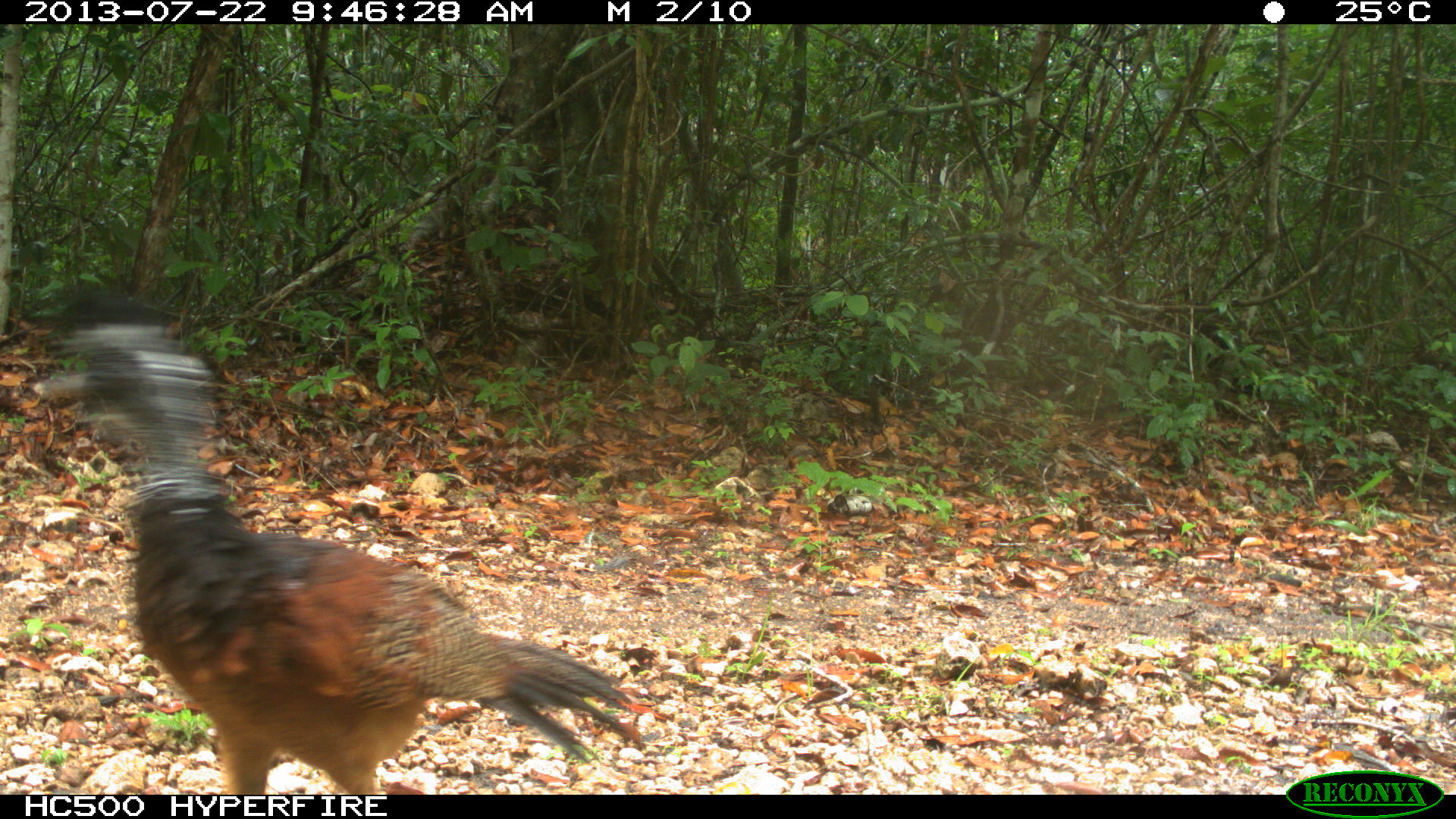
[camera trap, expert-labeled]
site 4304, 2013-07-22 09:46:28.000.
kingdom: Animalia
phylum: Chordata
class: Aves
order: Galliformes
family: Cracidae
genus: Crax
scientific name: Crax rubra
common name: great curassow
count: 1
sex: female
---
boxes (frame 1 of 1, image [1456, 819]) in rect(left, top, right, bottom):
crax rubra: rect(32, 320, 643, 792)